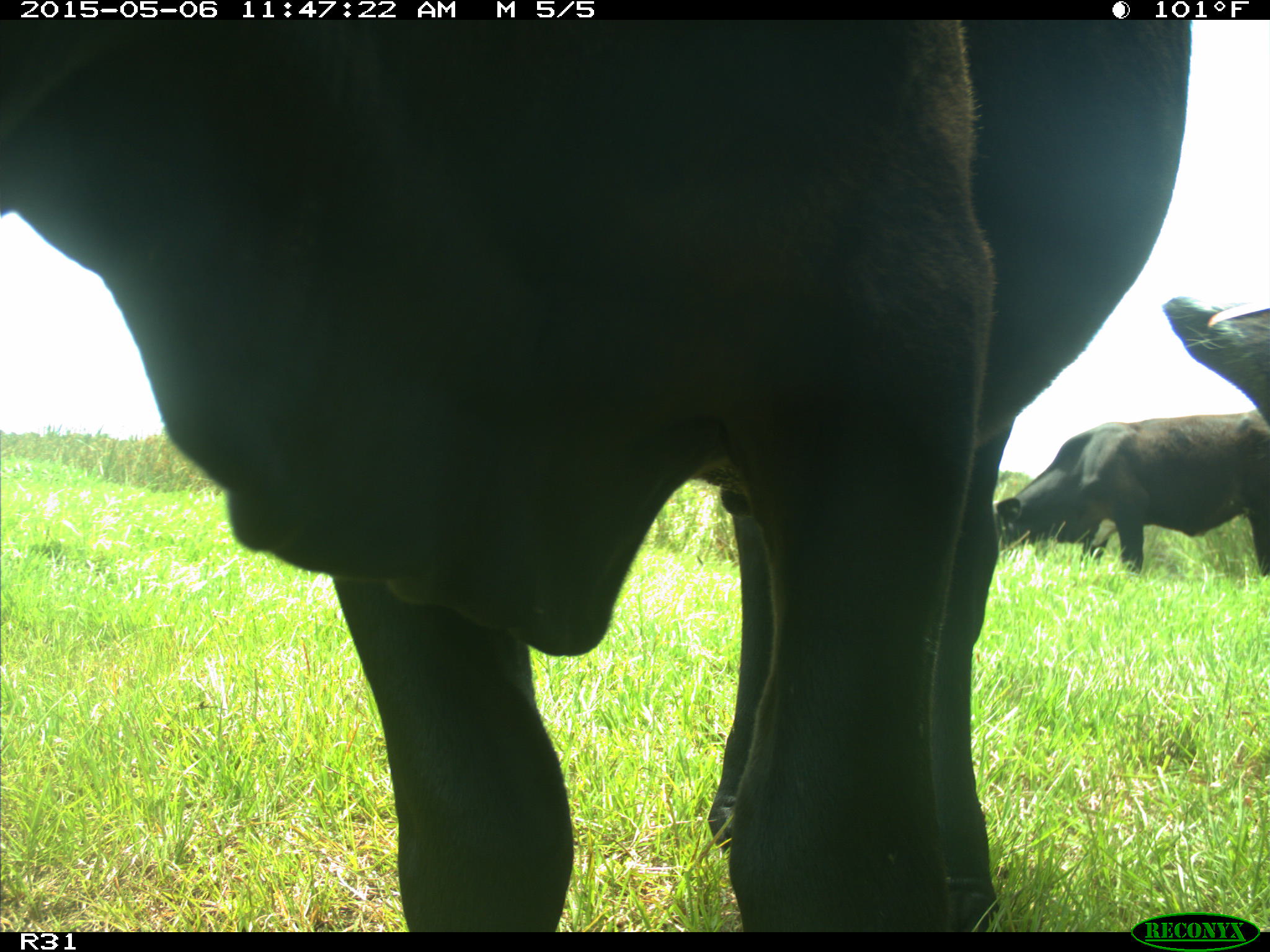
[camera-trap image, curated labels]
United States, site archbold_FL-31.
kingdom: Animalia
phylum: Chordata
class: Mammalia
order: Artiodactyla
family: Bovidae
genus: Bos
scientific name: Bos taurus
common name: domestic cow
Bos taurus (domestic cow).